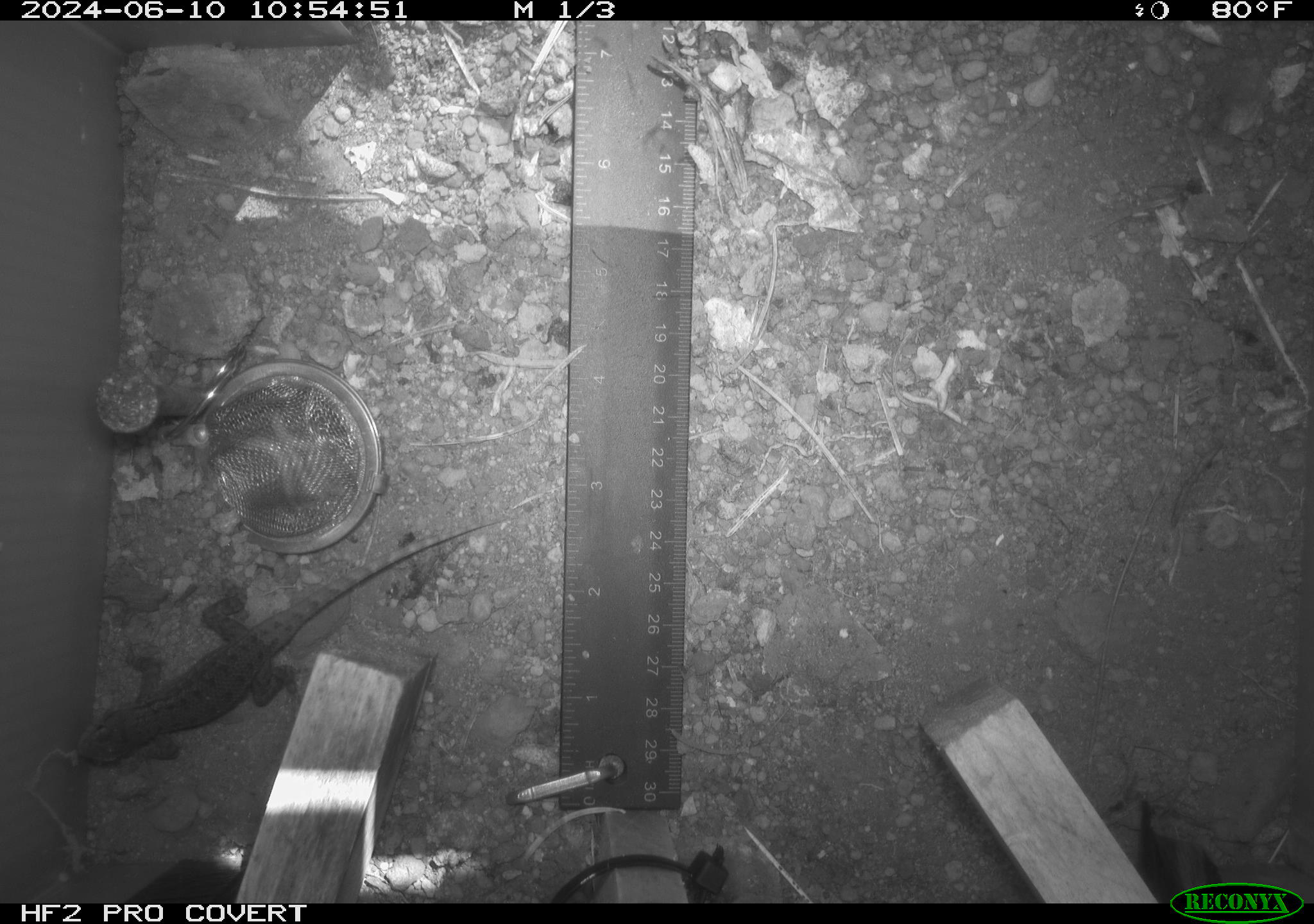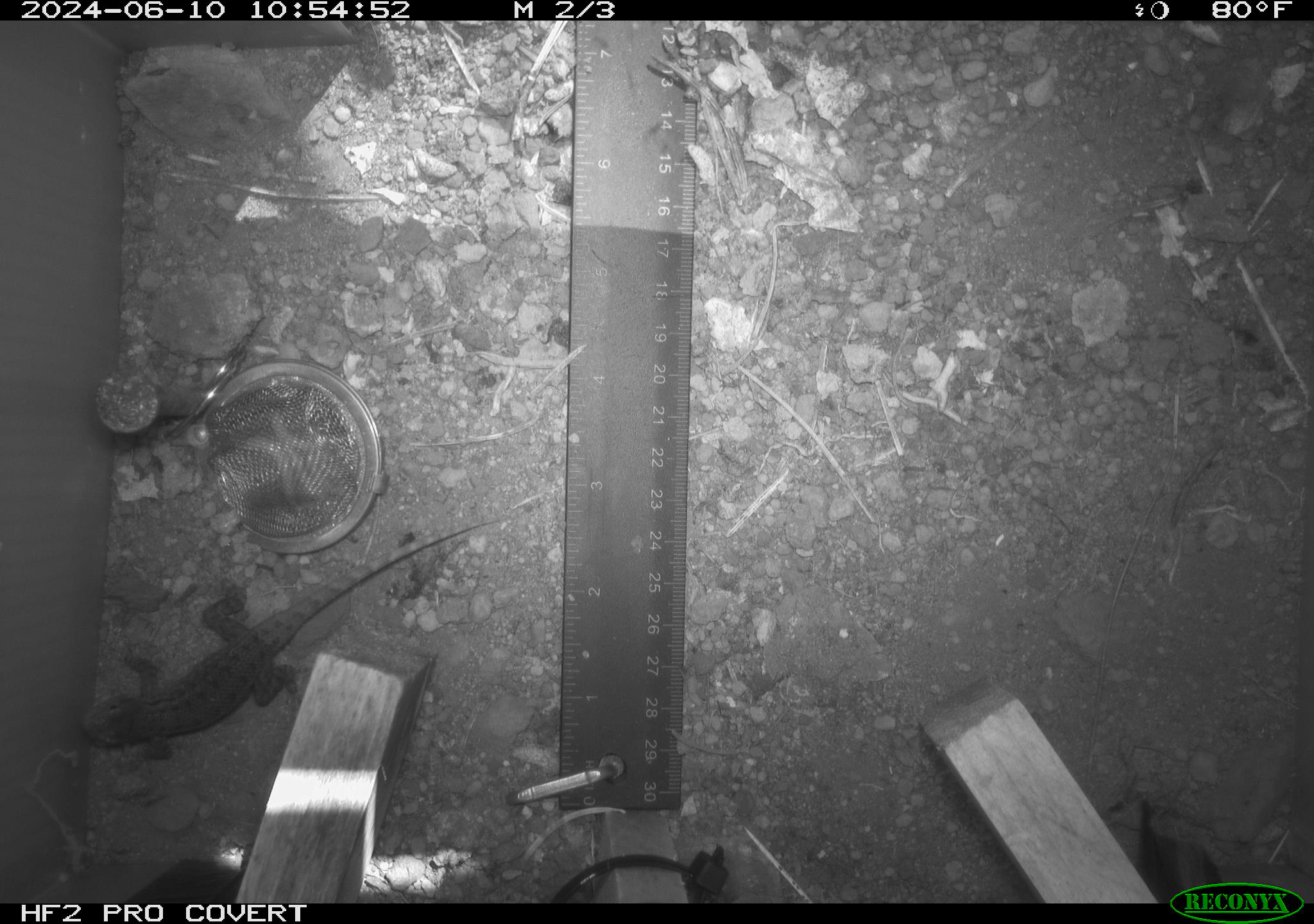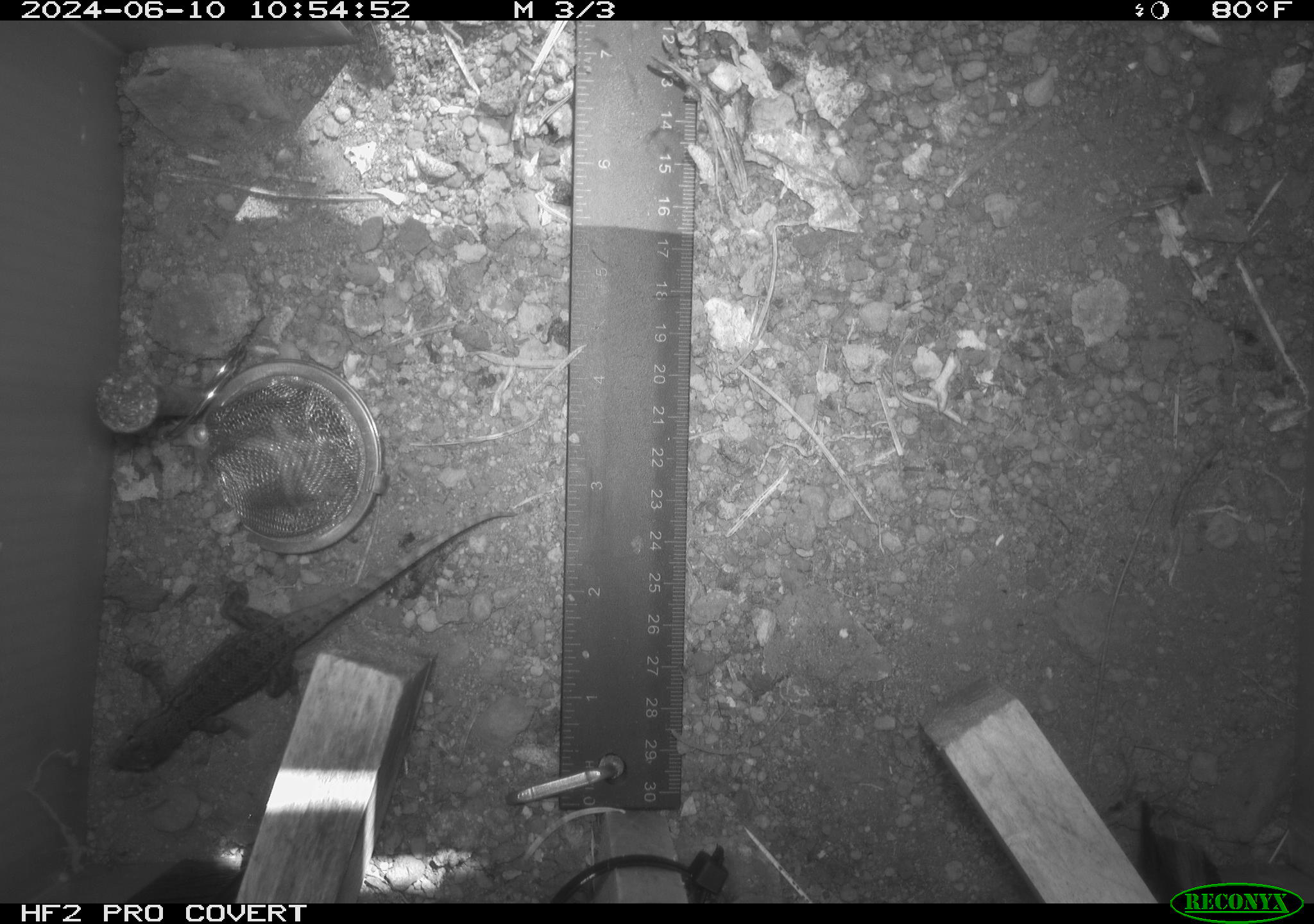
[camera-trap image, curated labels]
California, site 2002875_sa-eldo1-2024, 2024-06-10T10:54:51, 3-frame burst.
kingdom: Animalia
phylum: Chordata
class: Reptilia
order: Squamata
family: Phrynosomatidae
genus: Sceloporus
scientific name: Sceloporus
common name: spiny lizards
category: sceloporus species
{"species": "sceloporus species (spiny lizards) (Sceloporus)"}